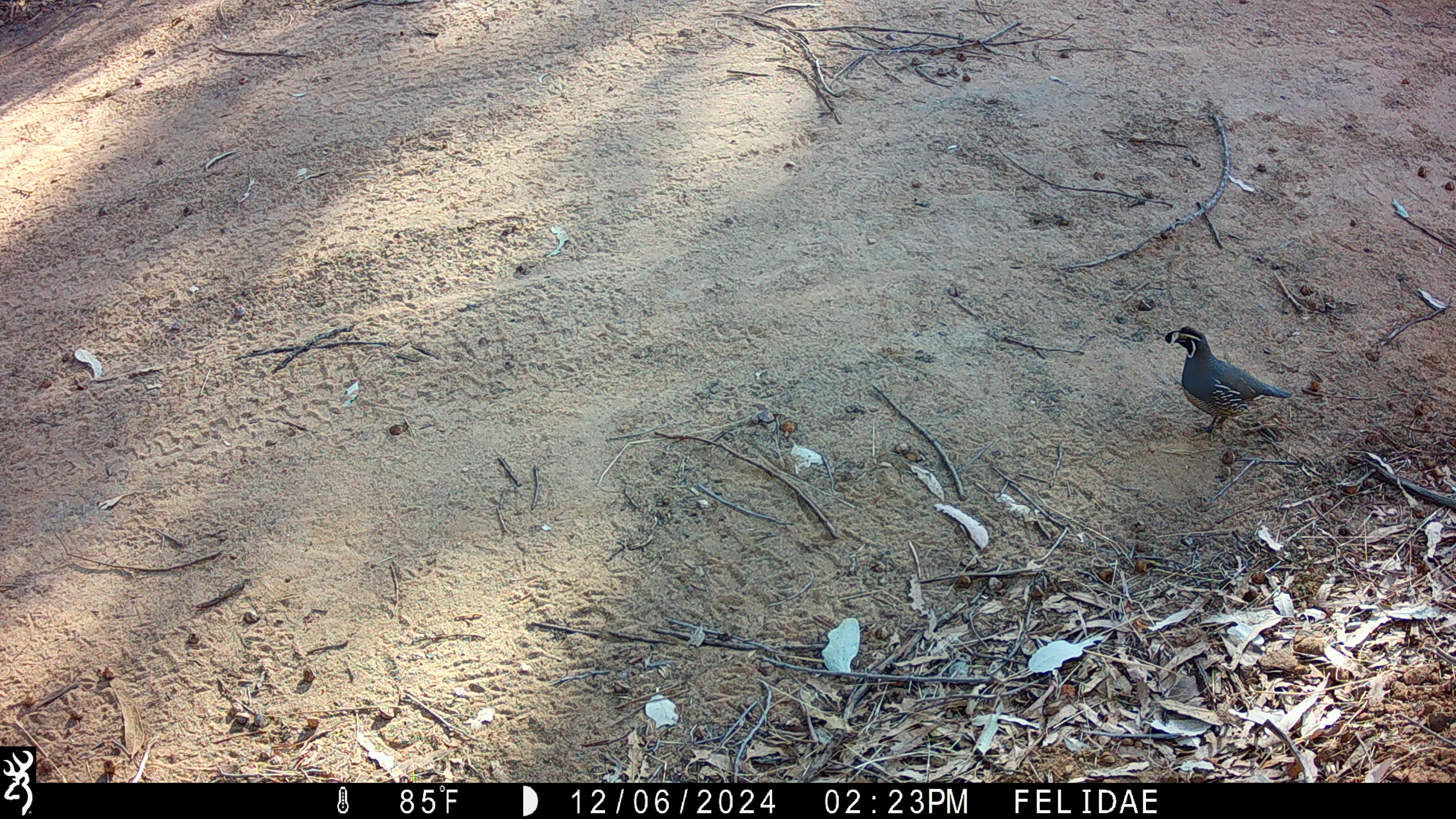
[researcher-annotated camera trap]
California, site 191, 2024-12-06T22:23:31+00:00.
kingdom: Animalia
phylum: Chordata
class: Aves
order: Galliformes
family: Odontophoridae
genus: Callipepla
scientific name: Callipepla californica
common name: california quail